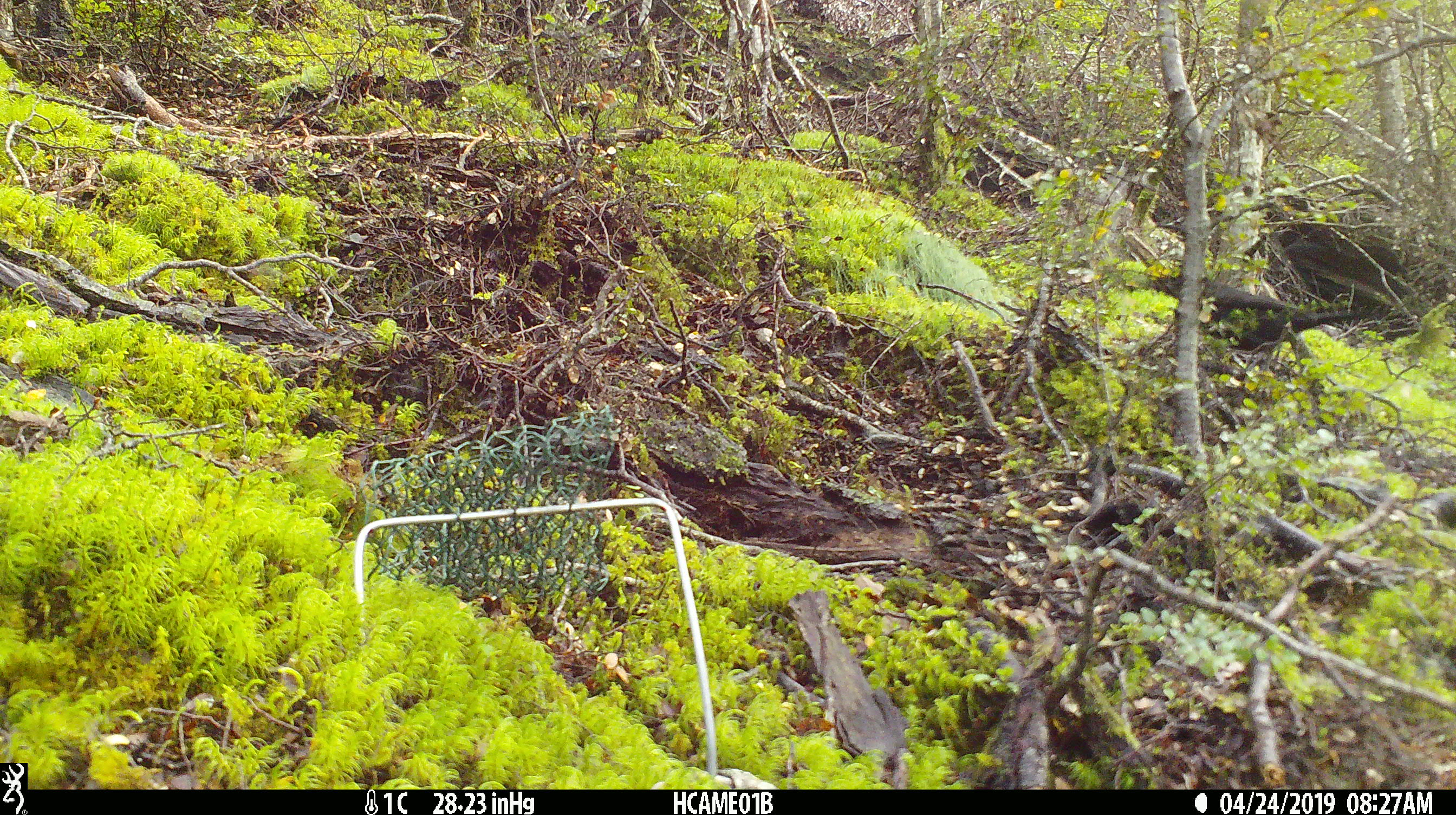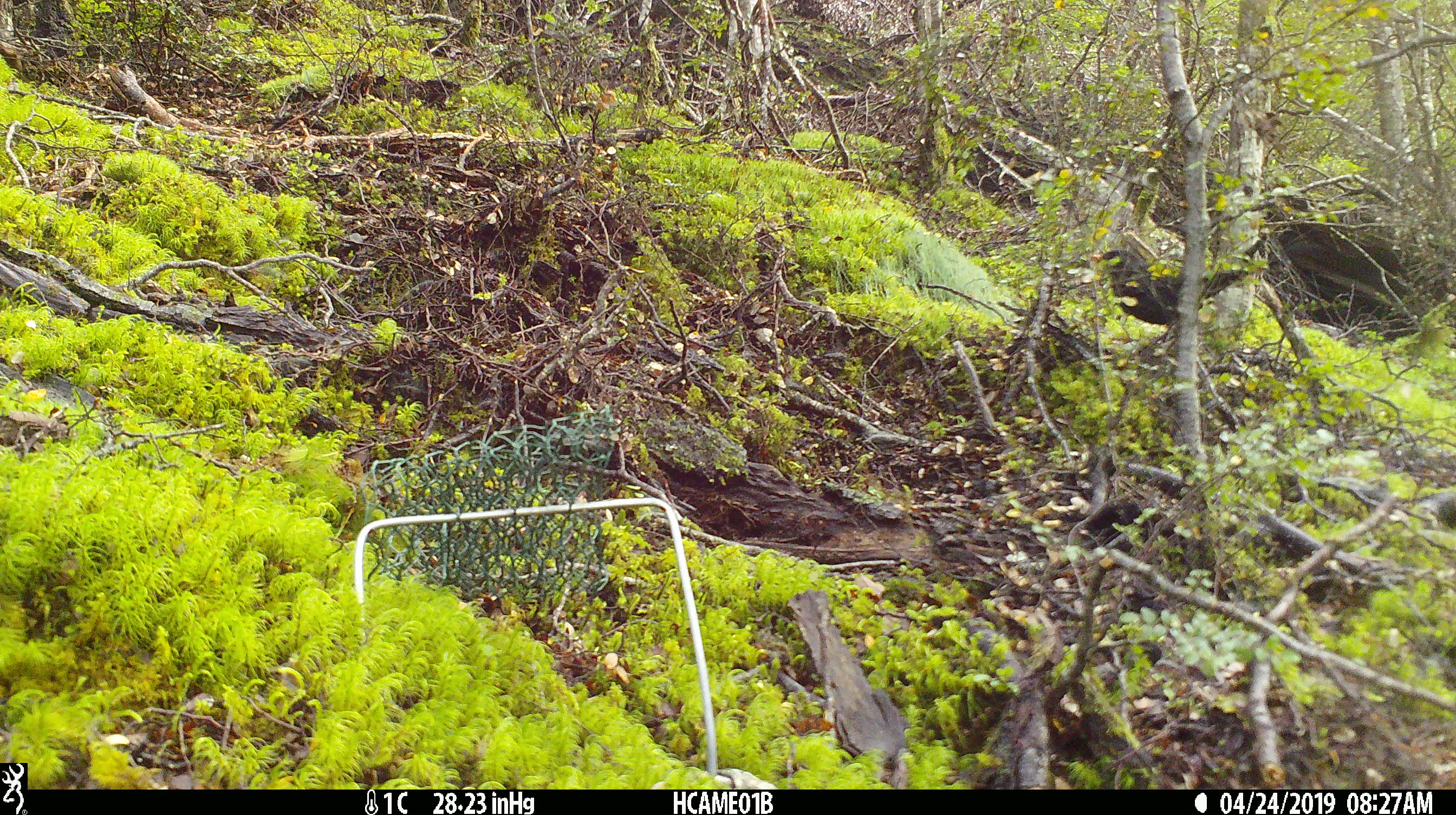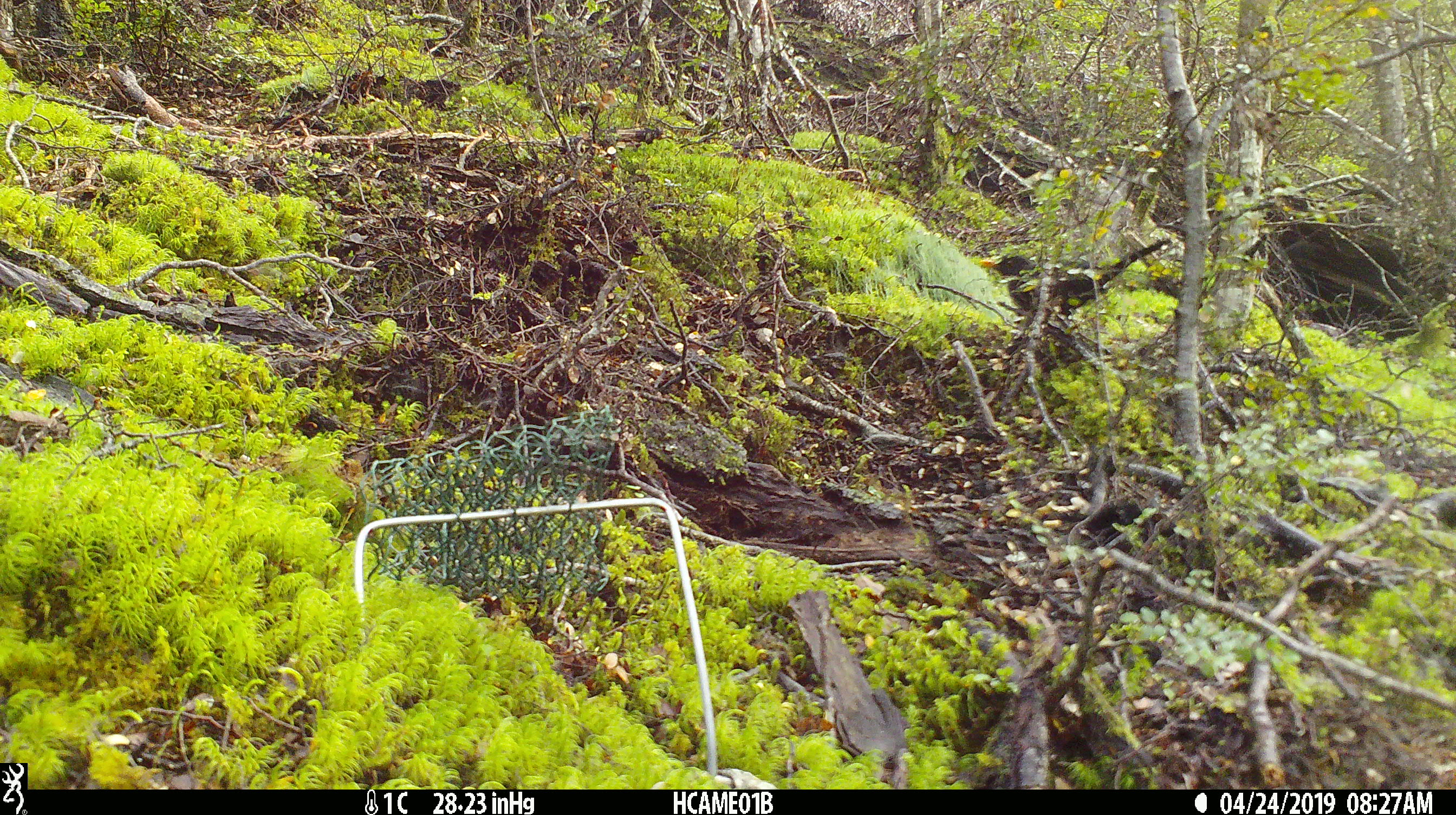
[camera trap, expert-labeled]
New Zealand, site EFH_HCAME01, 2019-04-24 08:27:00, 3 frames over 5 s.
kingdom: Animalia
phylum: Chordata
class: Aves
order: Passeriformes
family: Turdidae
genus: Turdus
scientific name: Turdus merula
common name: eurasian blackbird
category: blackbird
Blackbird (eurasian blackbird) (Turdus merula).